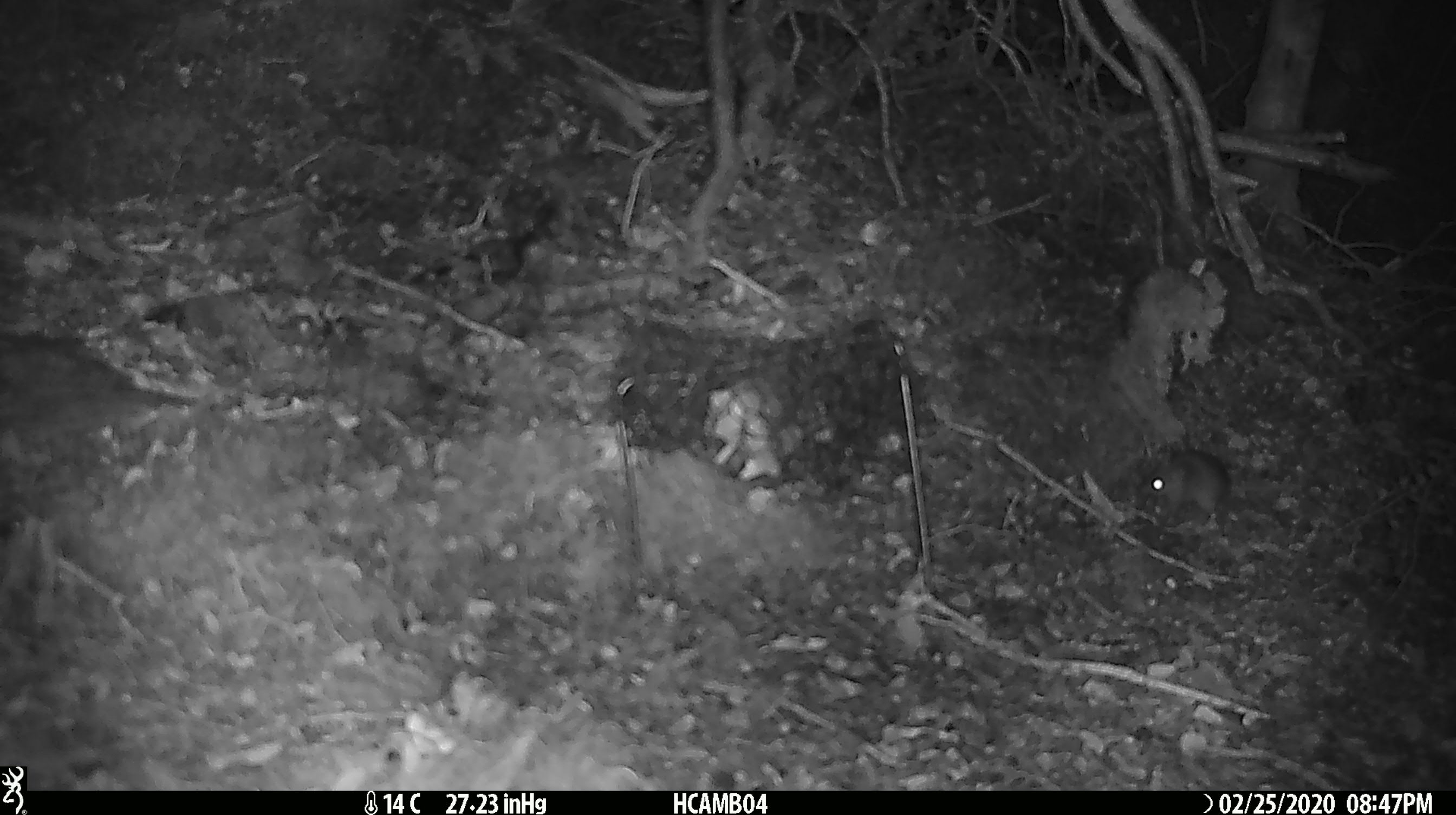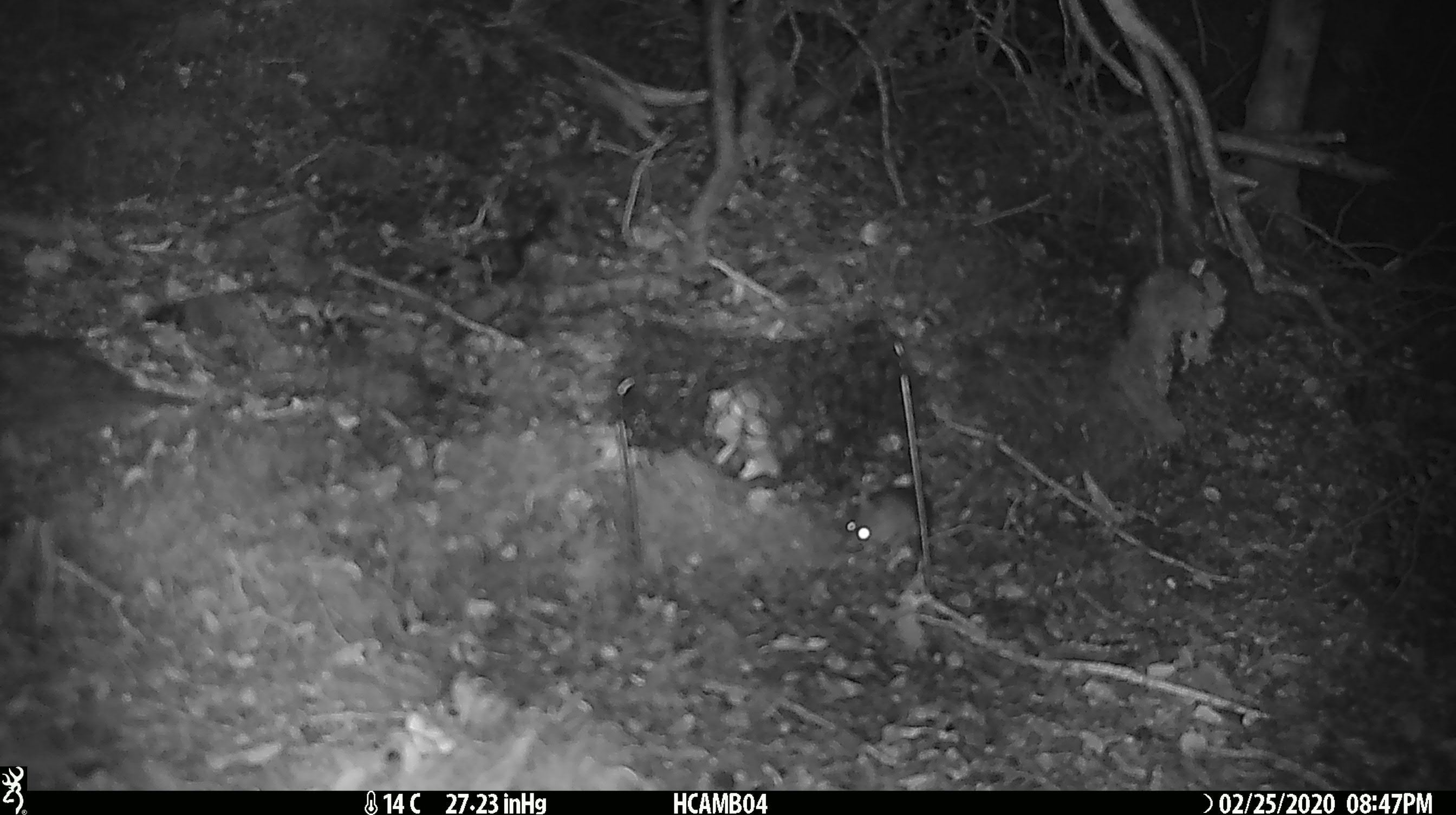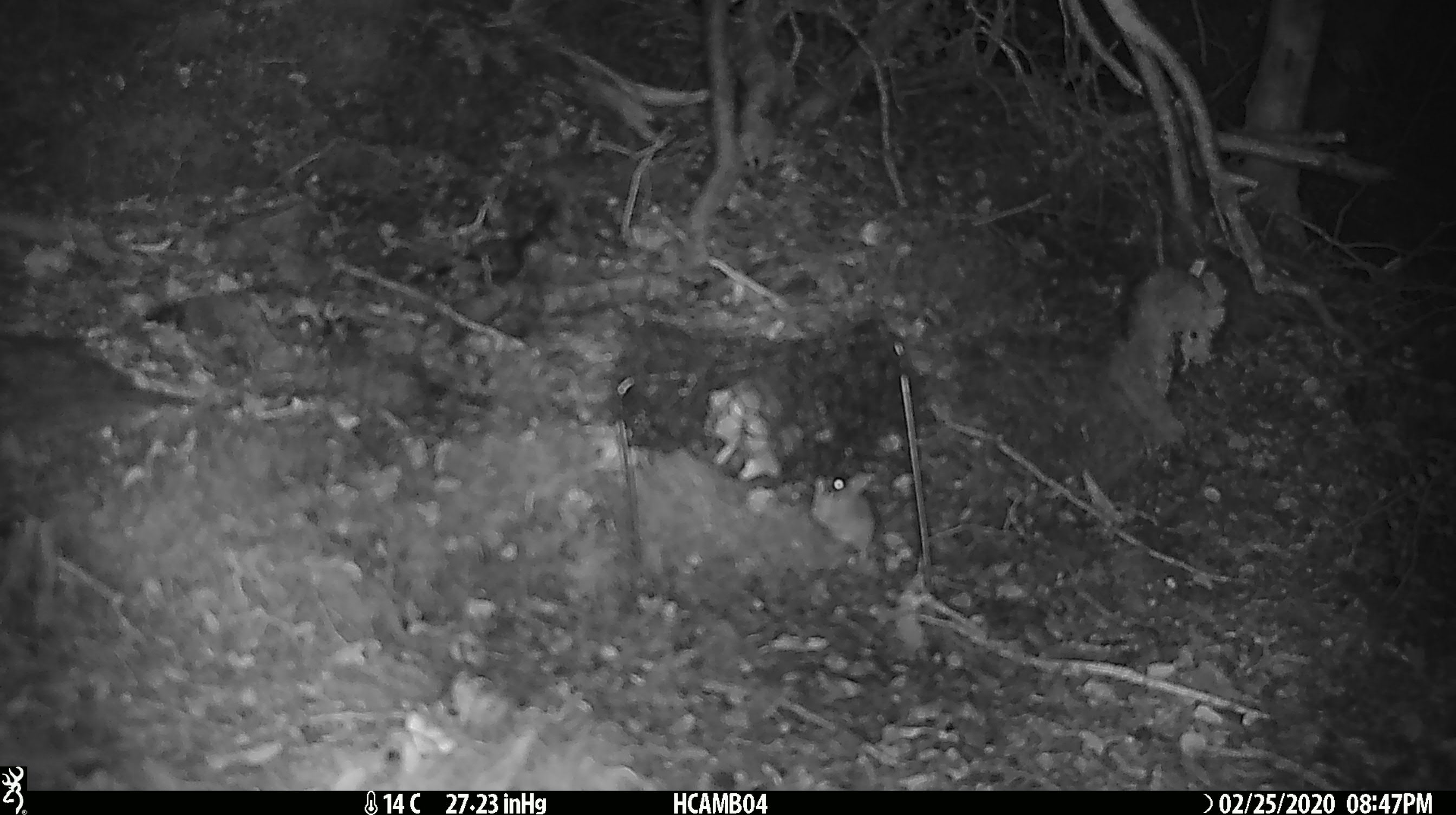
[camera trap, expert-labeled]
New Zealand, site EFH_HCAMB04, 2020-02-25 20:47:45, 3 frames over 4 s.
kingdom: Animalia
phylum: Chordata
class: Mammalia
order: Rodentia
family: Muridae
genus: Mus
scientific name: Mus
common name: mouse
Mouse (Mus).